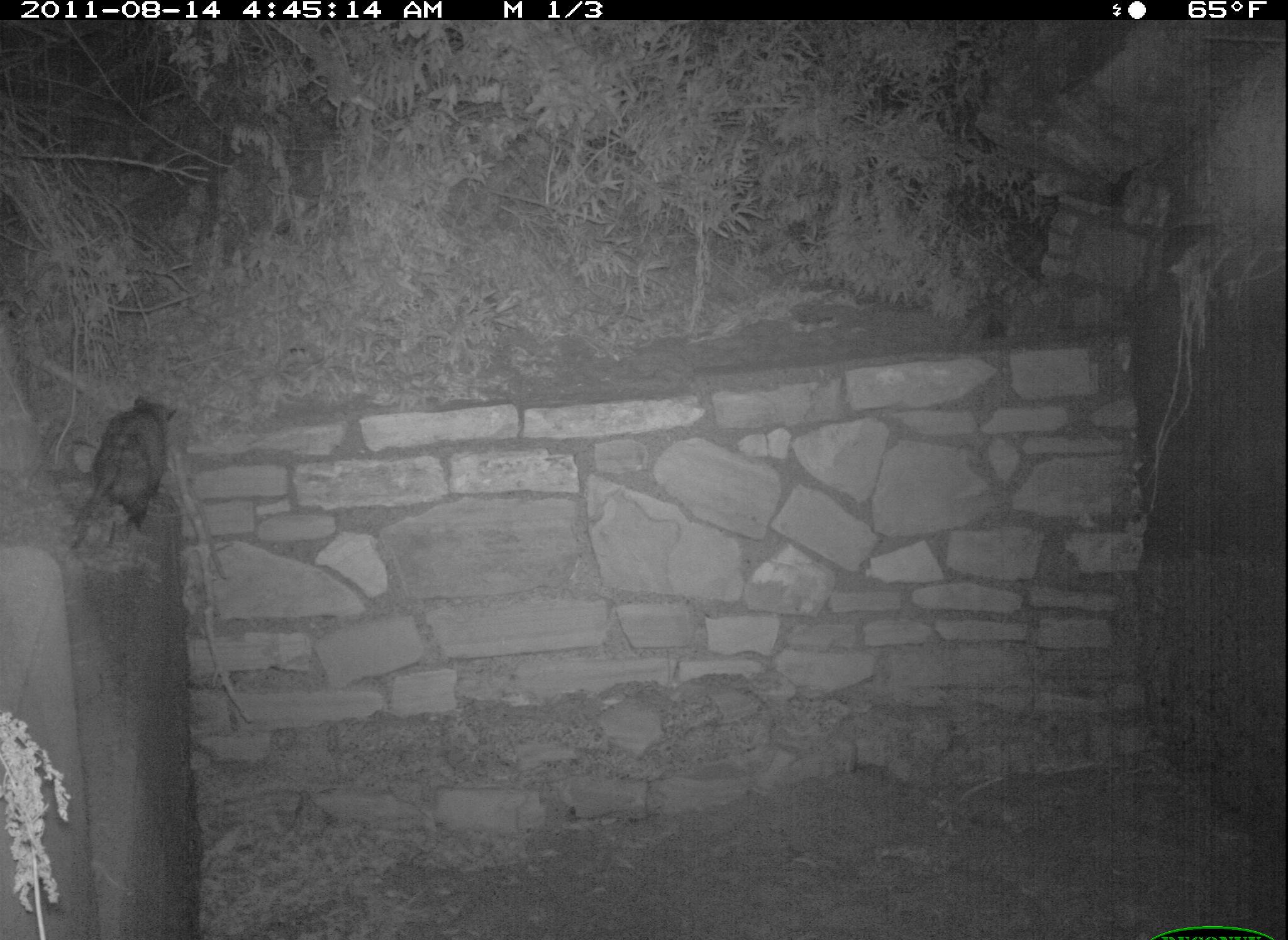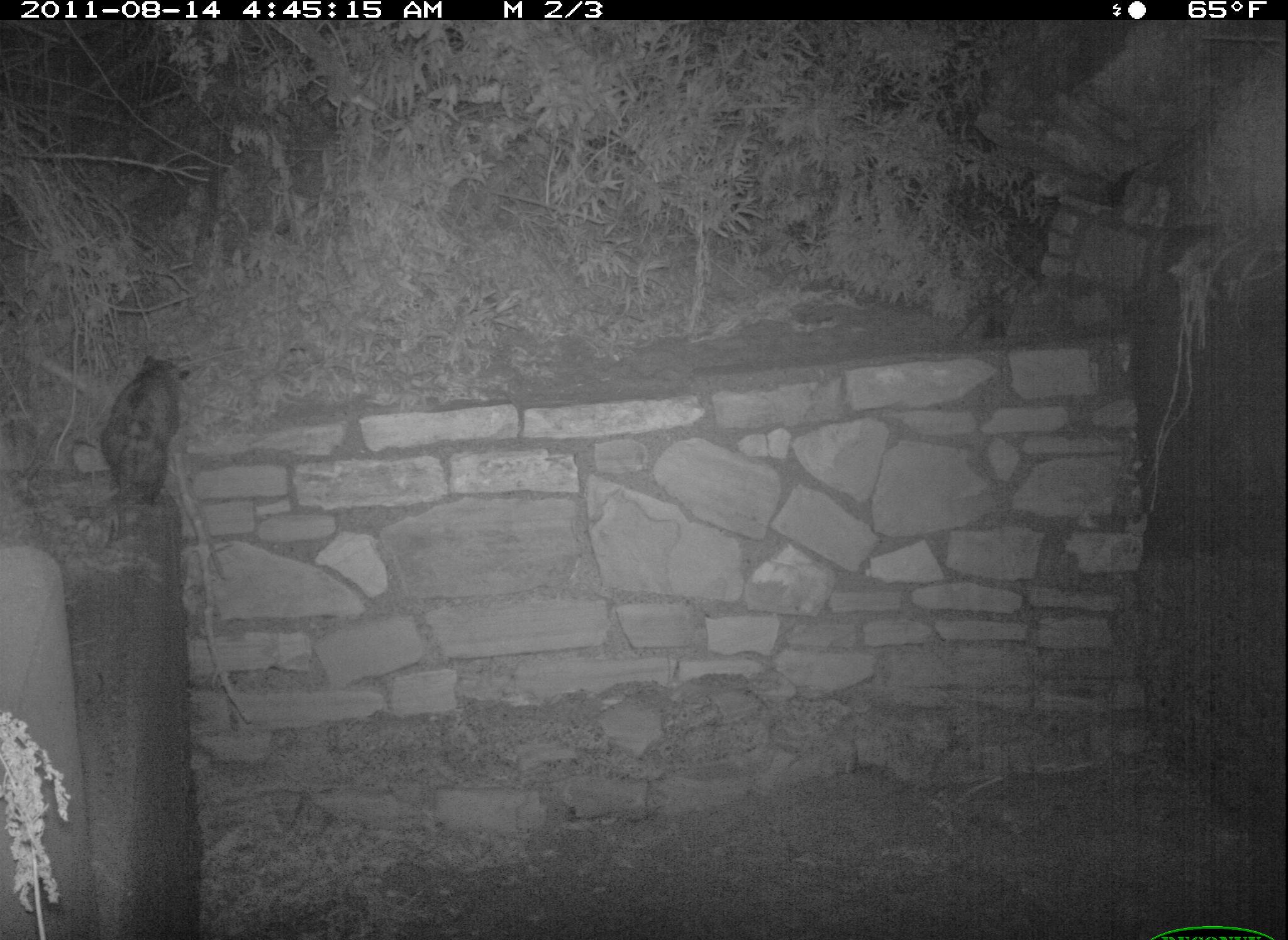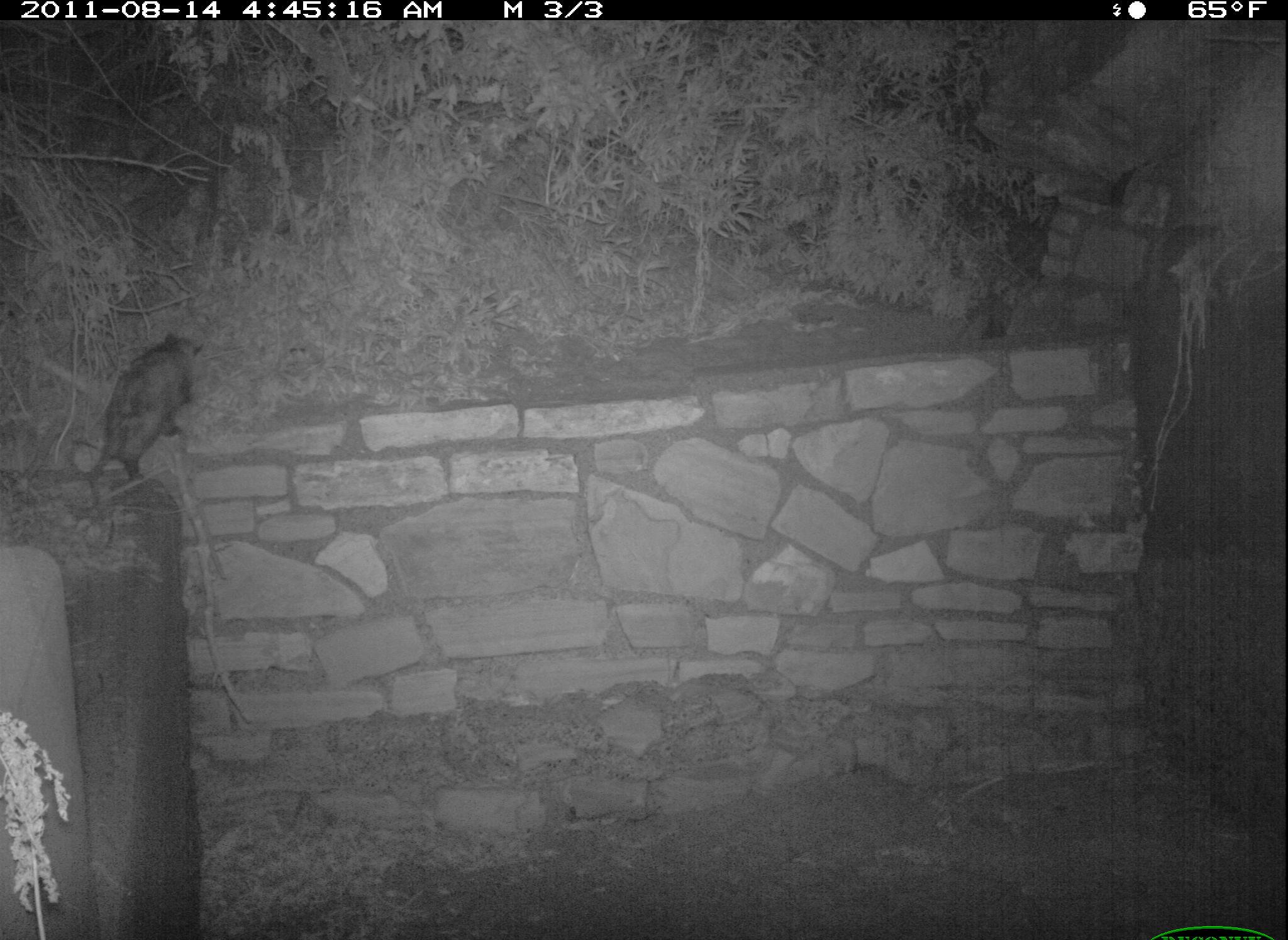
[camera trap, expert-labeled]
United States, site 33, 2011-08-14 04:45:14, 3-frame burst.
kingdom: Animalia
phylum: Chordata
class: Mammalia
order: Didelphimorphia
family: Didelphidae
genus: Didelphis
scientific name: Didelphis virginiana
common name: virginia opossum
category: opossum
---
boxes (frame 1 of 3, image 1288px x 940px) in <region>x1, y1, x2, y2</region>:
opossum: <region>69, 383, 196, 562</region>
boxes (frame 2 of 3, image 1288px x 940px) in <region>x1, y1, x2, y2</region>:
opossum: <region>92, 338, 201, 522</region>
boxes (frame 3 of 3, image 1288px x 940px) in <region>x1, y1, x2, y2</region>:
opossum: <region>82, 319, 209, 488</region>